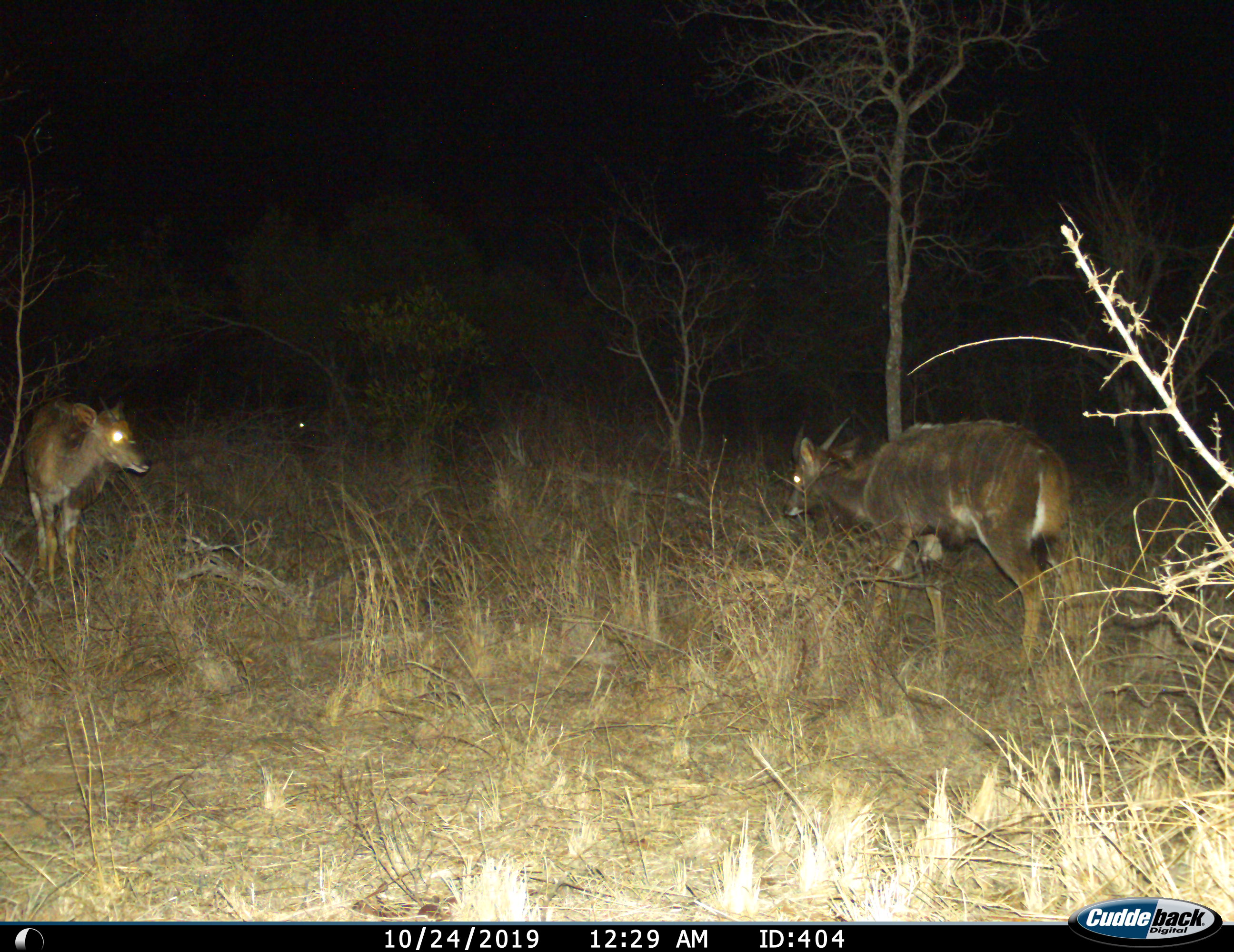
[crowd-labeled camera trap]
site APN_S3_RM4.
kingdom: Animalia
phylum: Chordata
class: Mammalia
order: Artiodactyla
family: Bovidae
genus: Tragelaphus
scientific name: Tragelaphus angasii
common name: nyala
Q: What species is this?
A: Nyala (Tragelaphus angasii).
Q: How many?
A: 2.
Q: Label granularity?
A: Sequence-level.